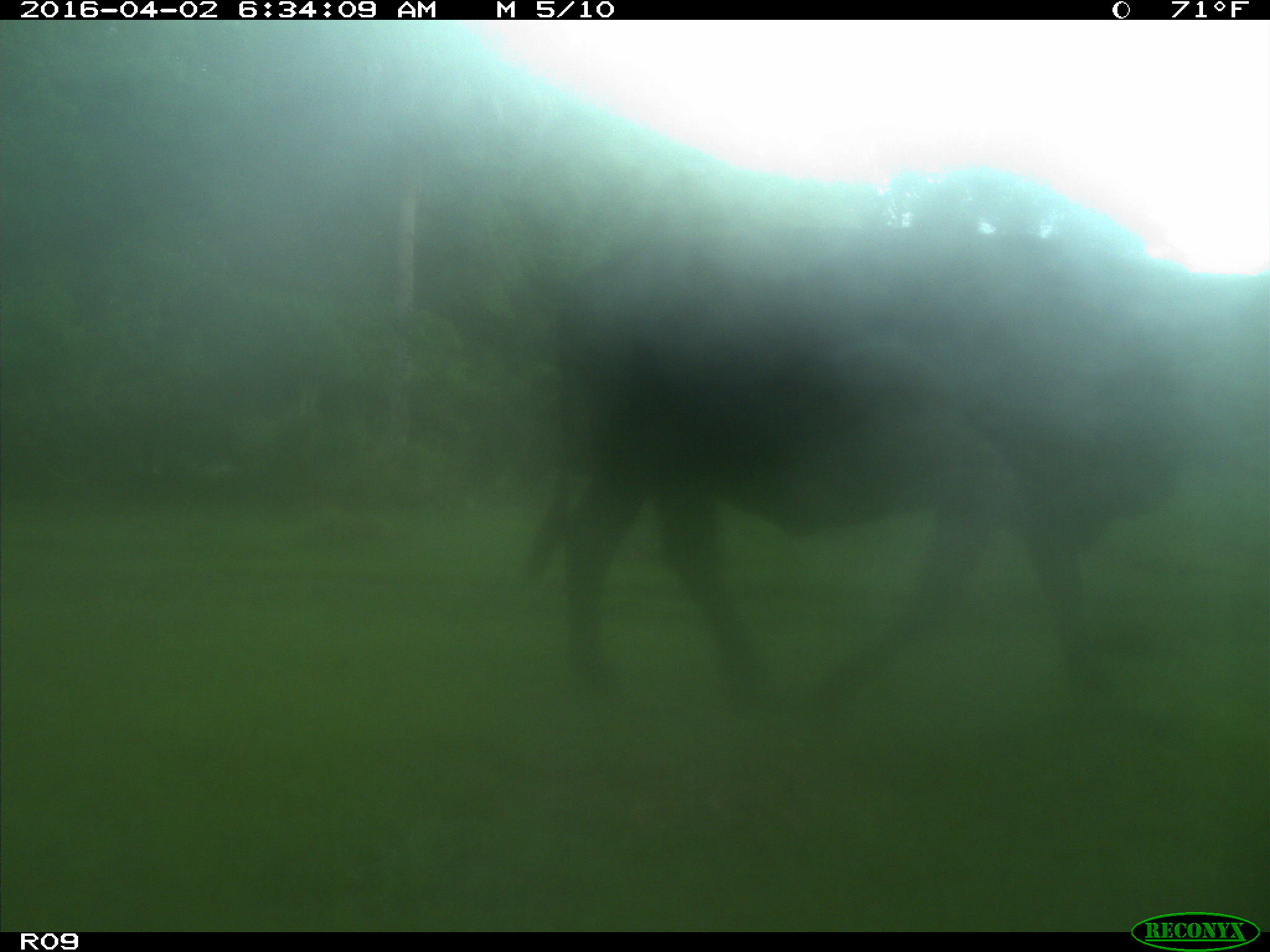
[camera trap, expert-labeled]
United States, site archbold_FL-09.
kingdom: Animalia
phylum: Chordata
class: Mammalia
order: Artiodactyla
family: Bovidae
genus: Bos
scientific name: Bos taurus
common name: domestic cow